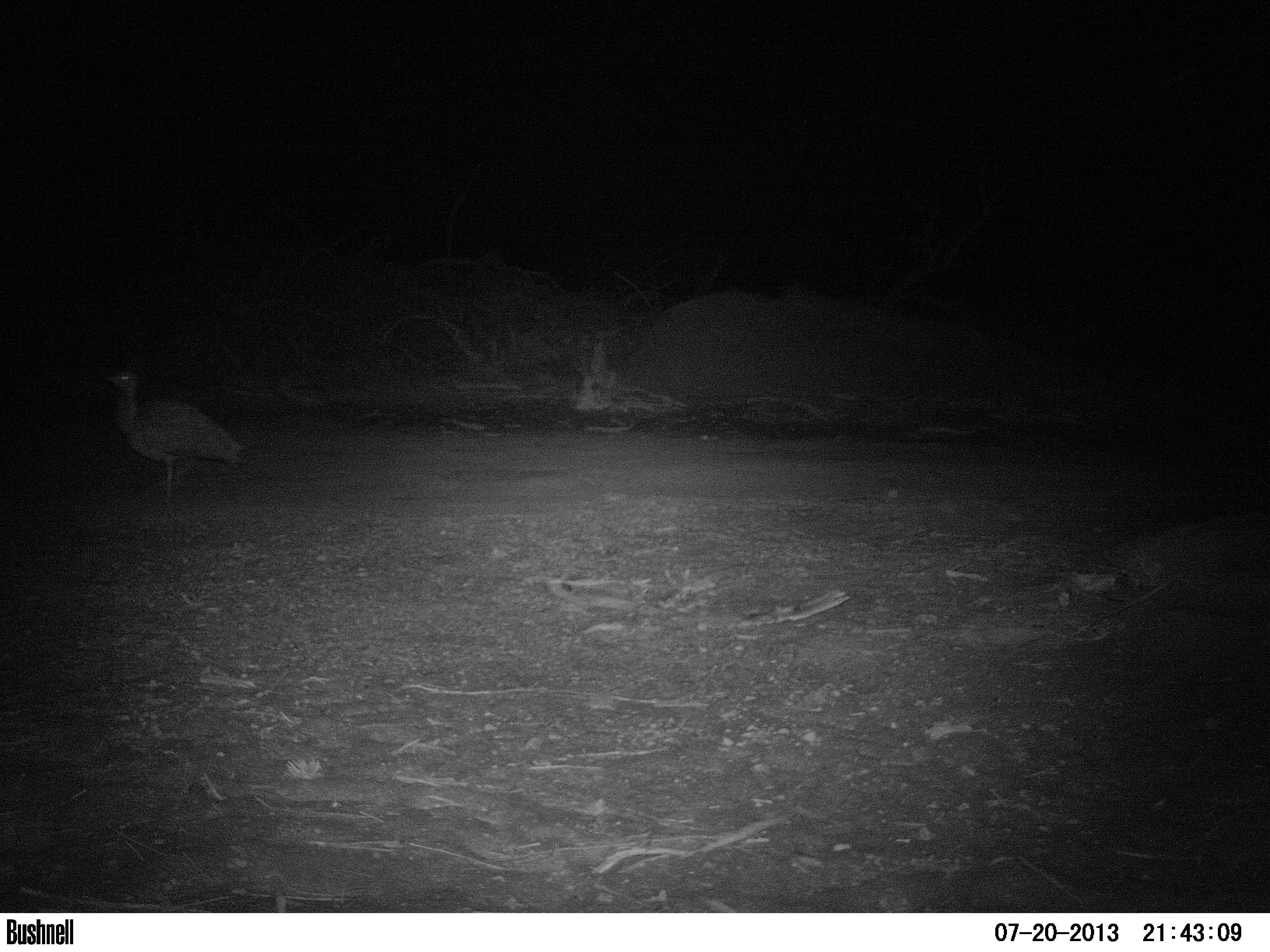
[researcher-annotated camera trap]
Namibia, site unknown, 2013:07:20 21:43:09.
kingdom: Animalia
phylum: Chordata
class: Aves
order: Otidiformes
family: Otididae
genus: Neotis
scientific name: Neotis ludwigii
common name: ludwig's bustard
Neotis ludwigii (ludwig's bustard).